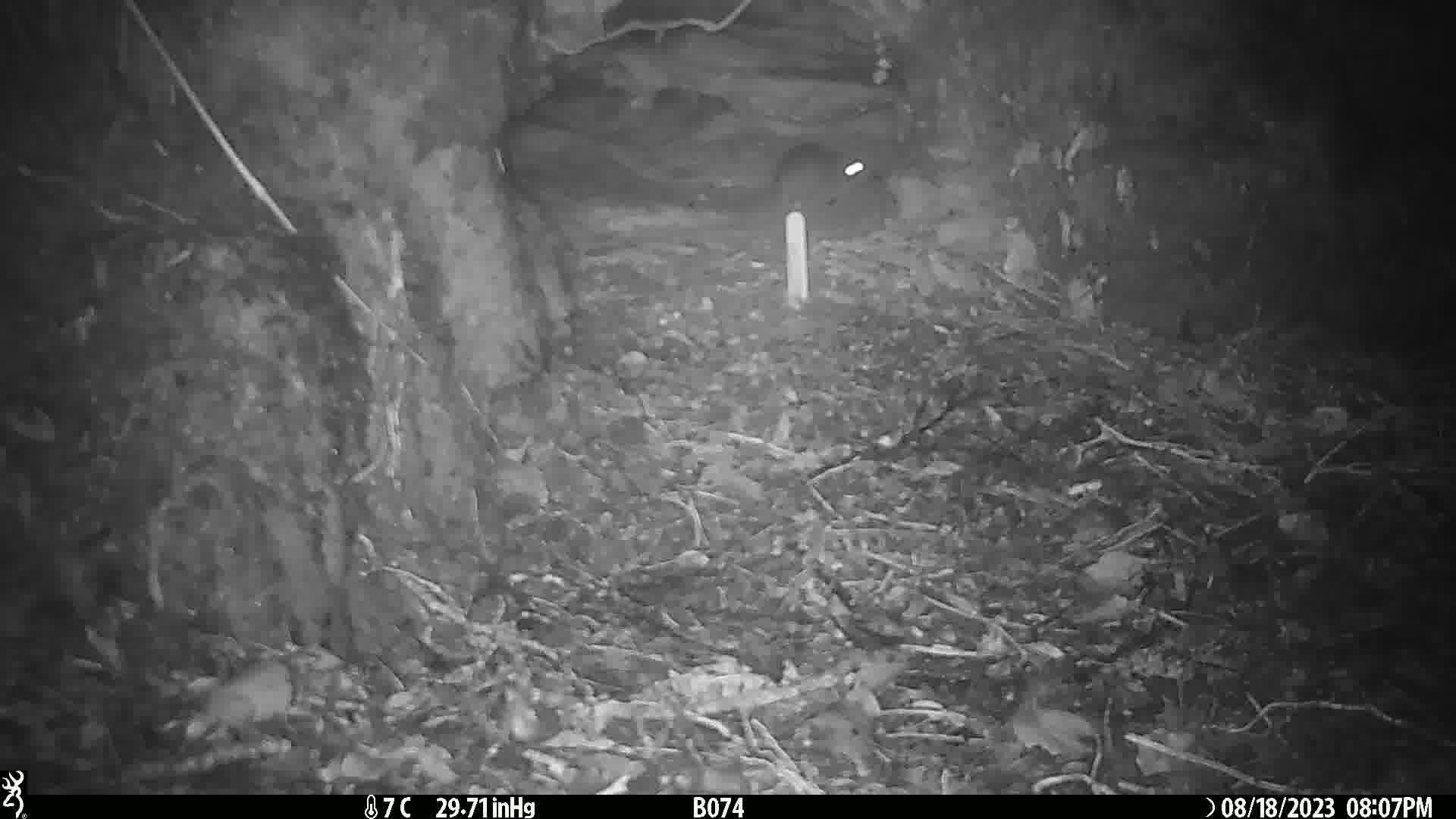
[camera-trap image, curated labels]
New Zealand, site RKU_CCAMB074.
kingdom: Animalia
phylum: Chordata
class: Mammalia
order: Rodentia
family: Muridae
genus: Rattus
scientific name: Rattus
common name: rat